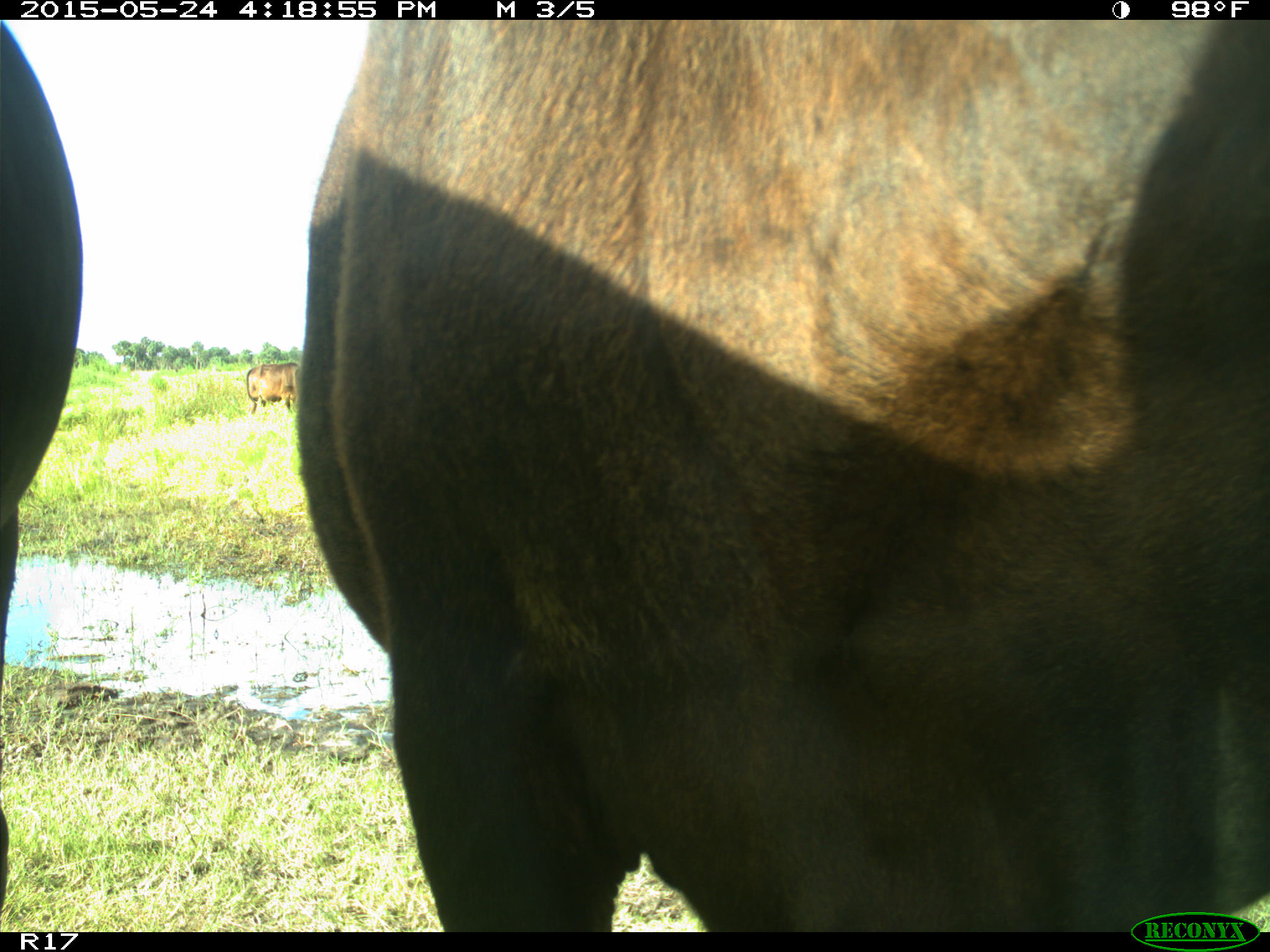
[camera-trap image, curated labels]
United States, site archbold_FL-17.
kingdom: Animalia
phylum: Chordata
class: Mammalia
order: Artiodactyla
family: Bovidae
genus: Bos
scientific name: Bos taurus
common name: domestic cow